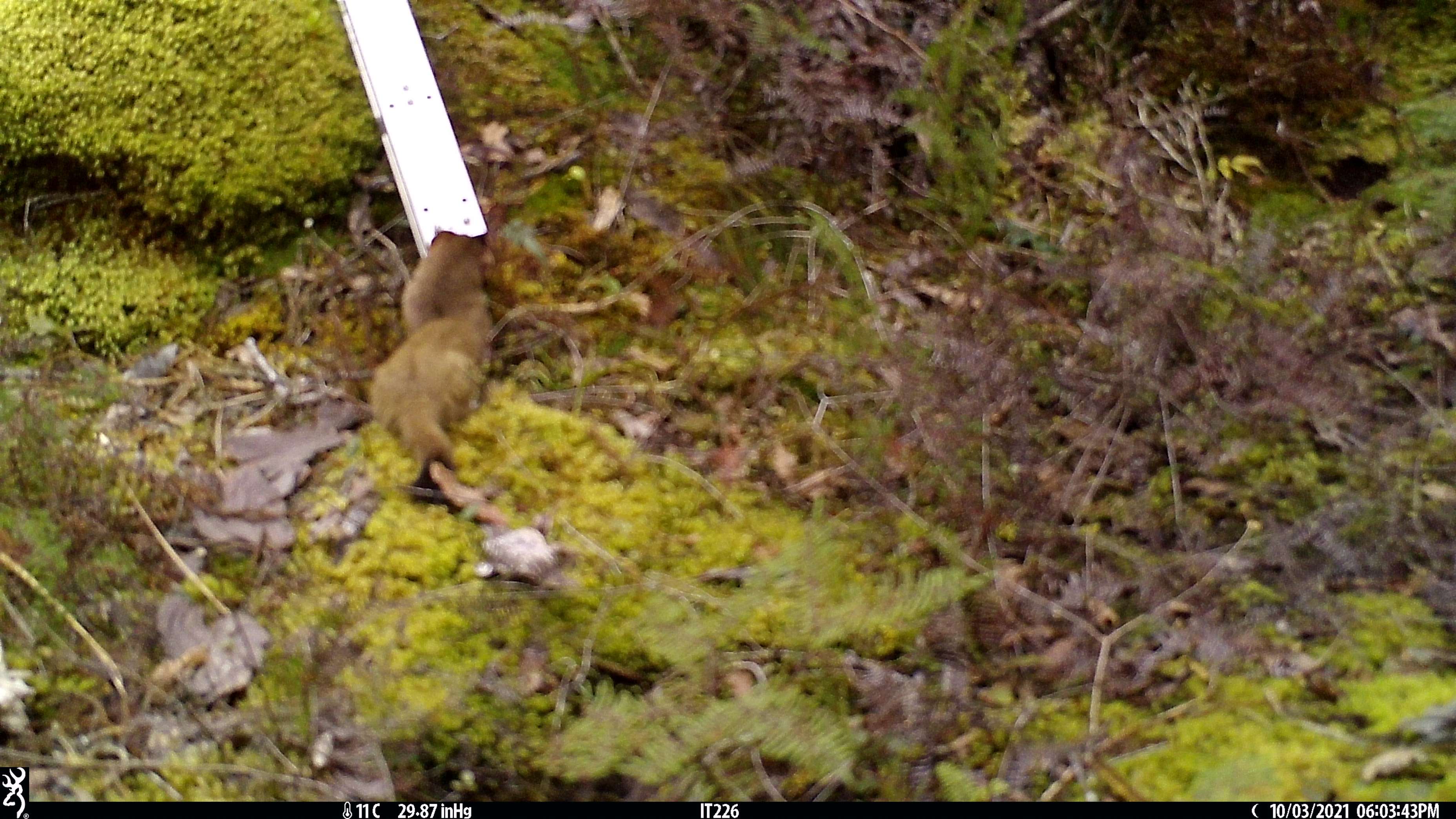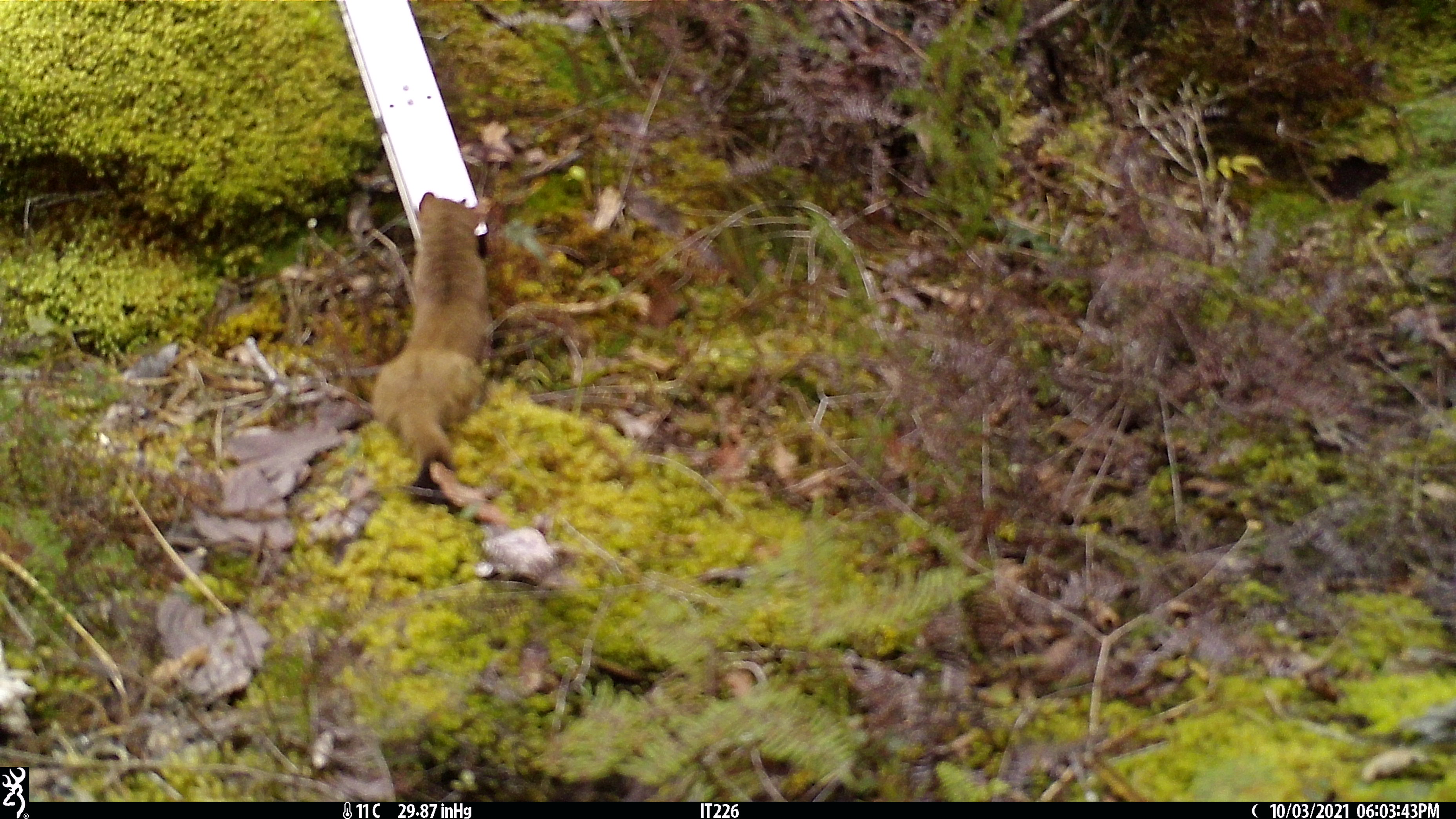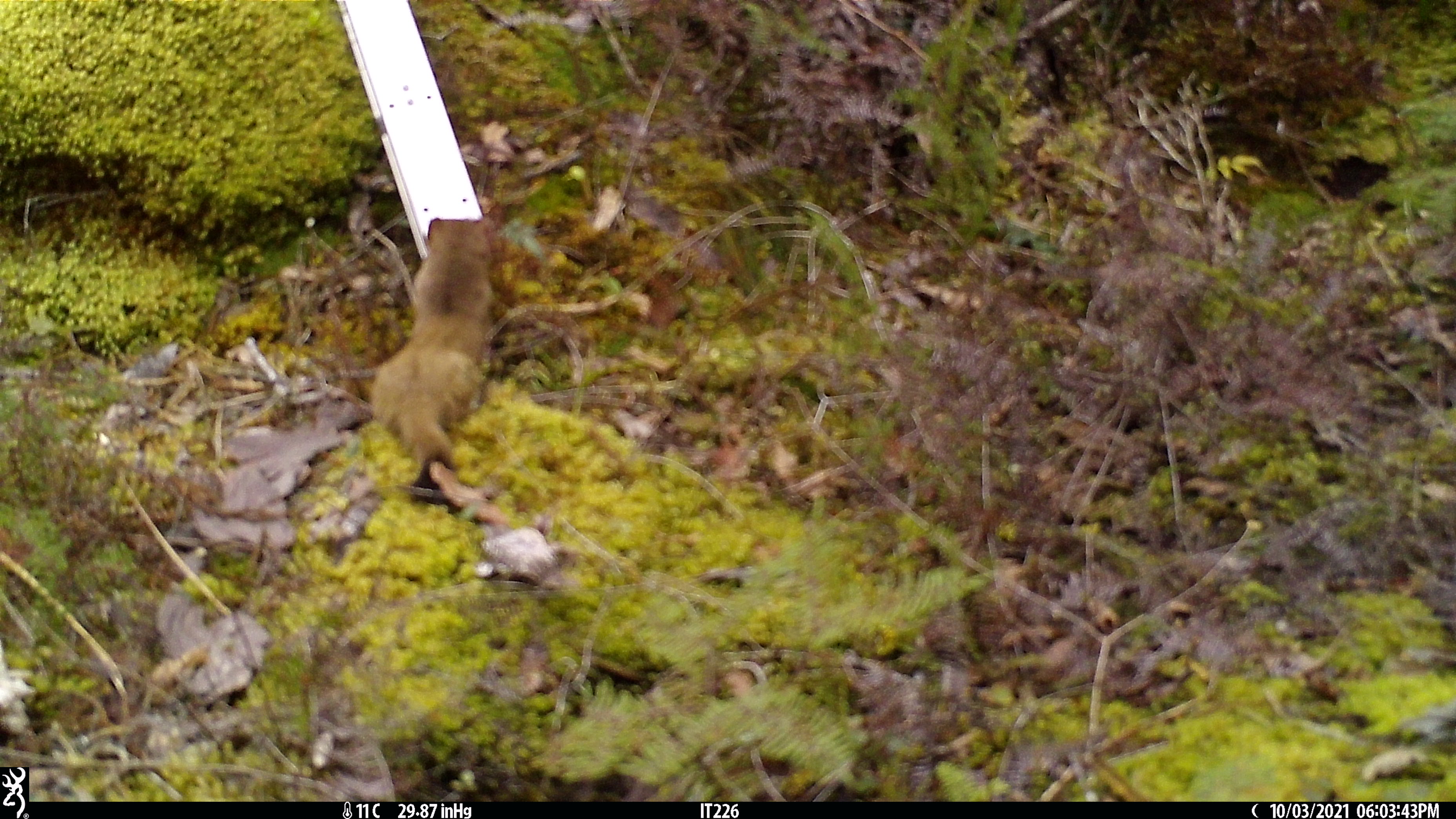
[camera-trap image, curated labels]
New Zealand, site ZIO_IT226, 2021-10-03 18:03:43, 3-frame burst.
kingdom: Animalia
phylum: Chordata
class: Mammalia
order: Carnivora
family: Mustelidae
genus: Mustela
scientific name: Mustela erminea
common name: stoat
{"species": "stoat (Mustela erminea)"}